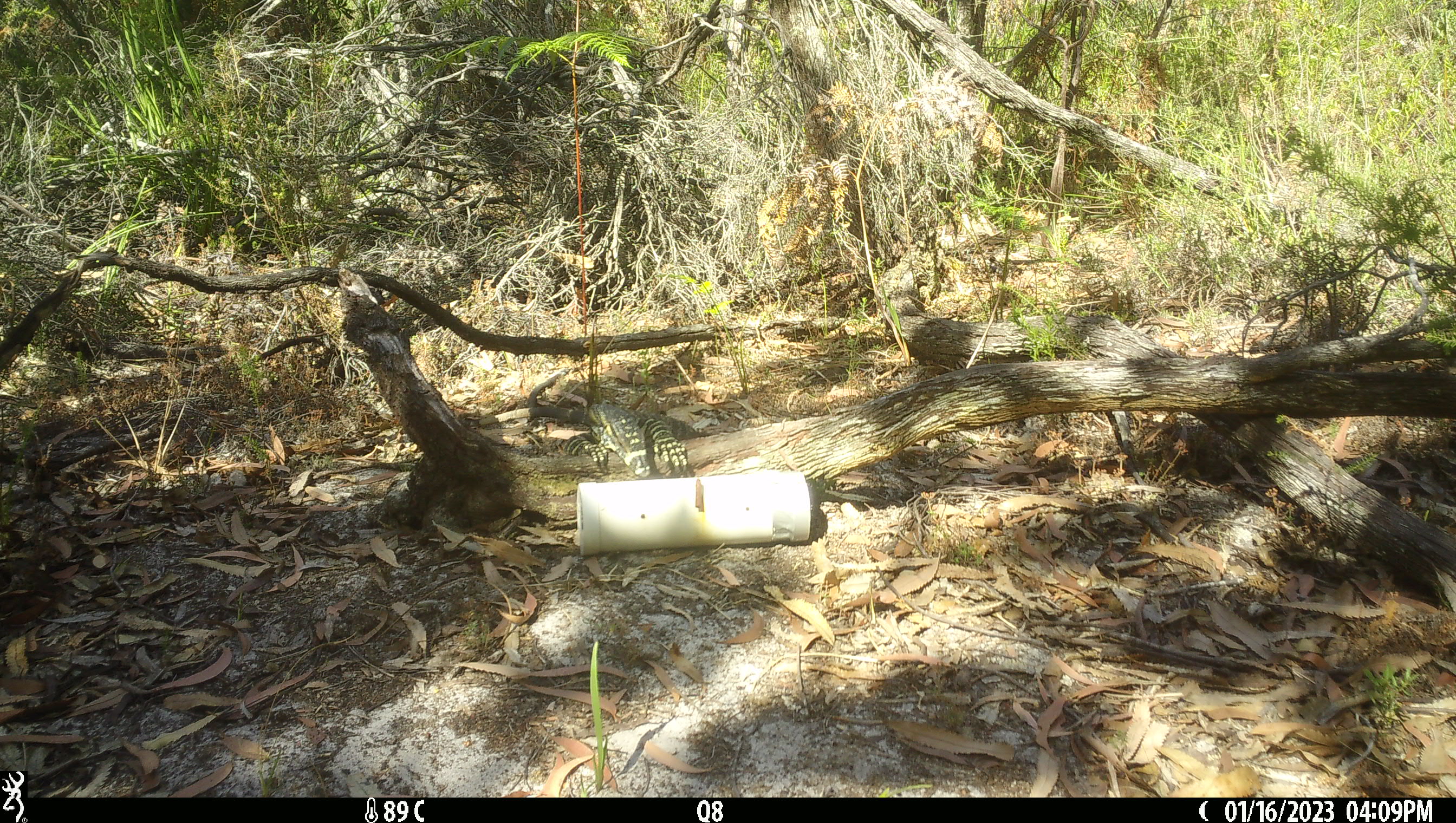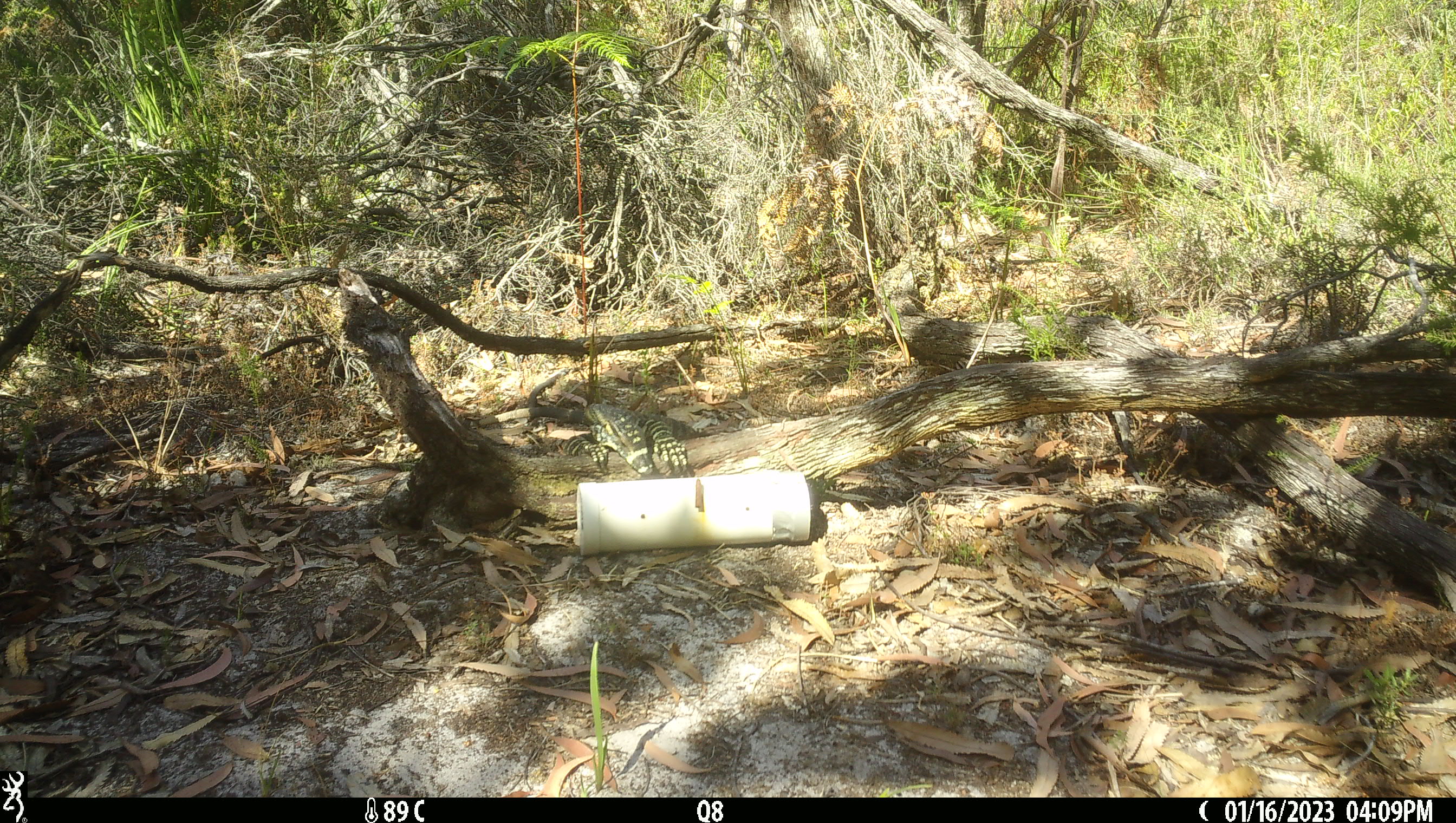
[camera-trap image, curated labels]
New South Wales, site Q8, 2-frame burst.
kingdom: Animalia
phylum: Chordata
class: Reptilia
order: Squamata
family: Varanidae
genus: Varanus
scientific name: Varanus varius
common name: lace monitor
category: goanna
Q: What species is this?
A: Goanna (lace monitor) (Varanus varius).